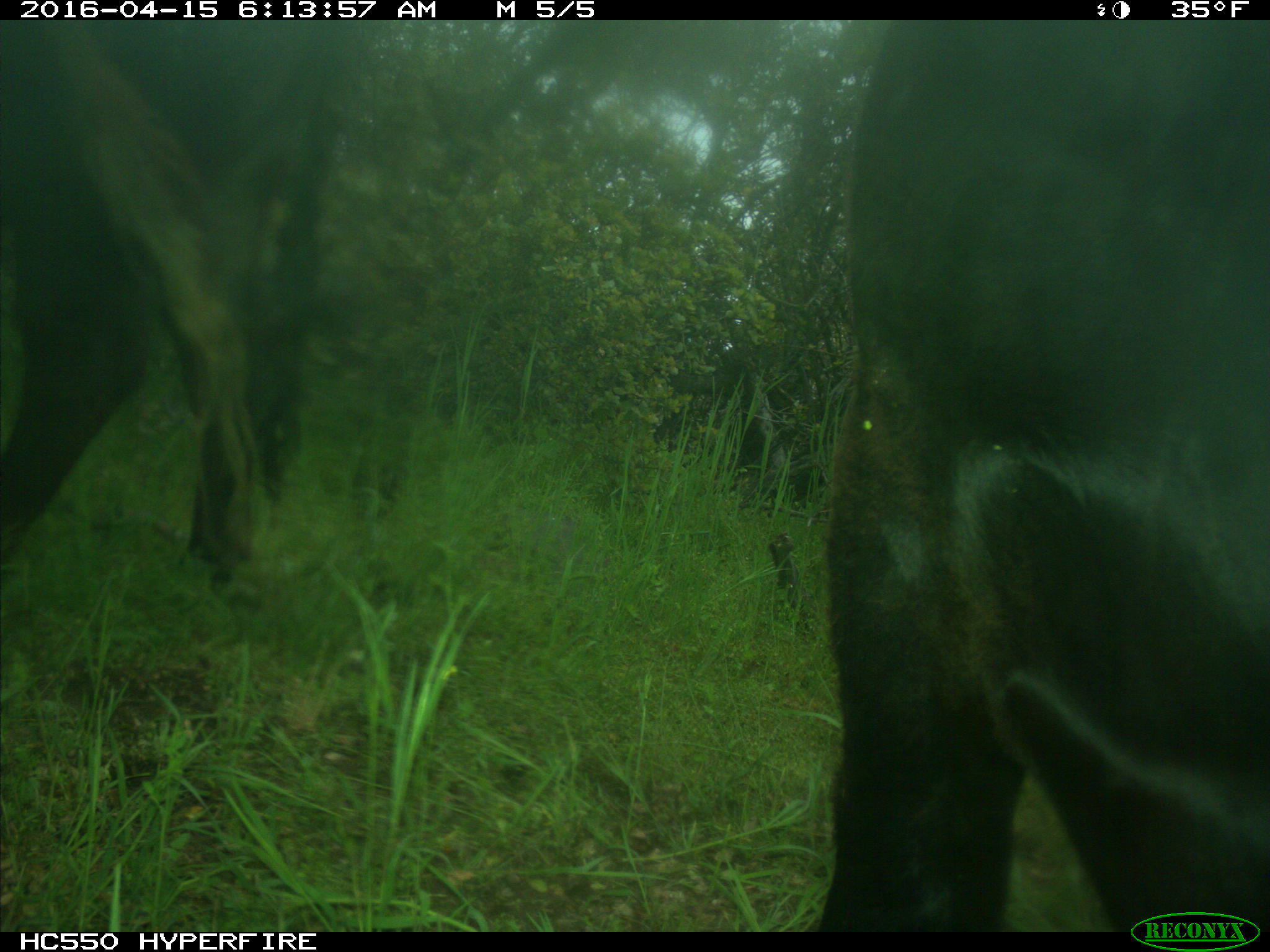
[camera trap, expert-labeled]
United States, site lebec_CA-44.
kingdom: Animalia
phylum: Chordata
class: Mammalia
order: Artiodactyla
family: Bovidae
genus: Bos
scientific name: Bos taurus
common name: domestic cow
Bos taurus (domestic cow).